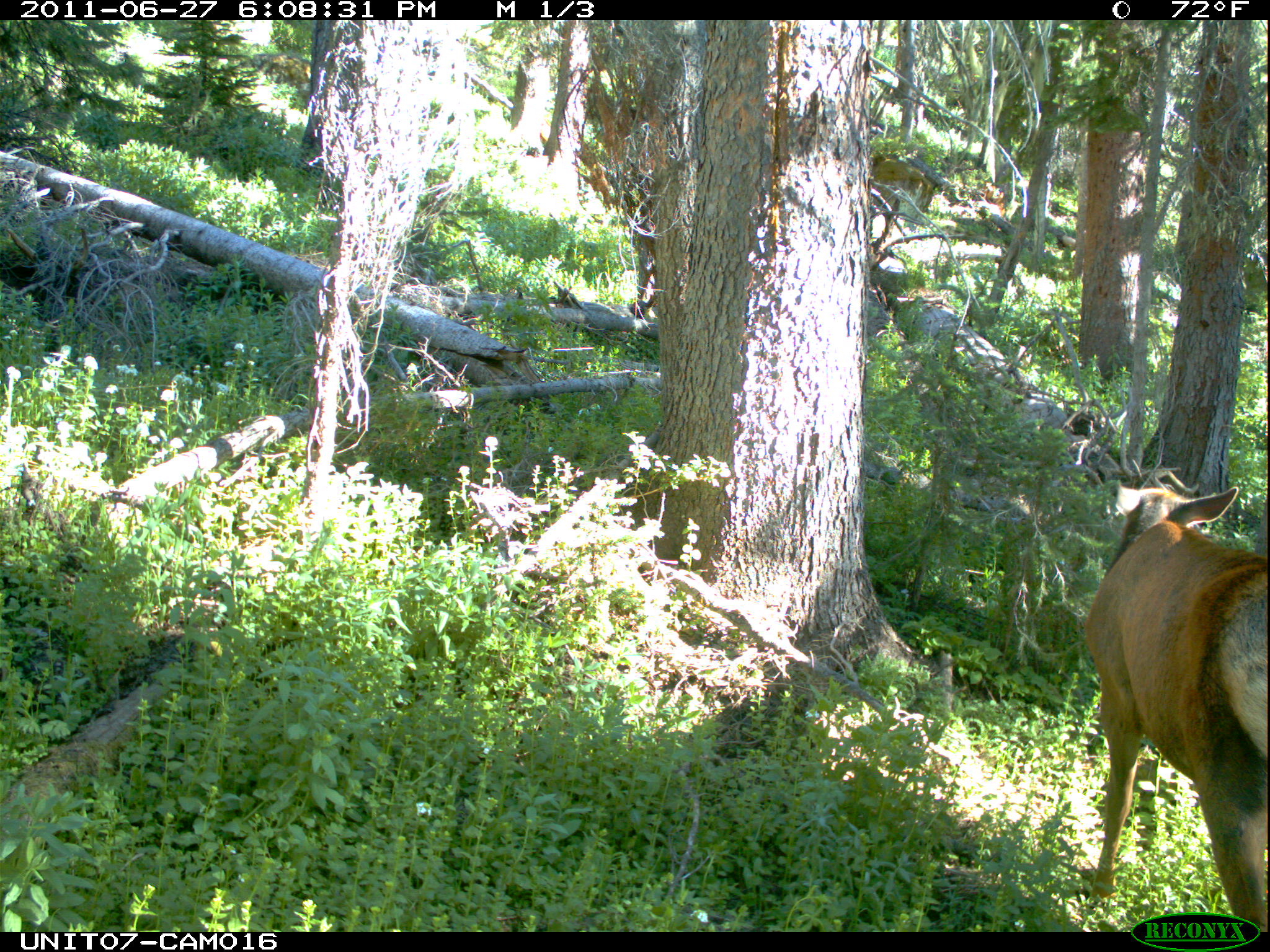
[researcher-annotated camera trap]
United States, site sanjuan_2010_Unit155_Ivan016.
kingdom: Animalia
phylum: Chordata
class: Mammalia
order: Artiodactyla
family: Cervidae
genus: Cervus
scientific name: Cervus elaphus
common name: red deer